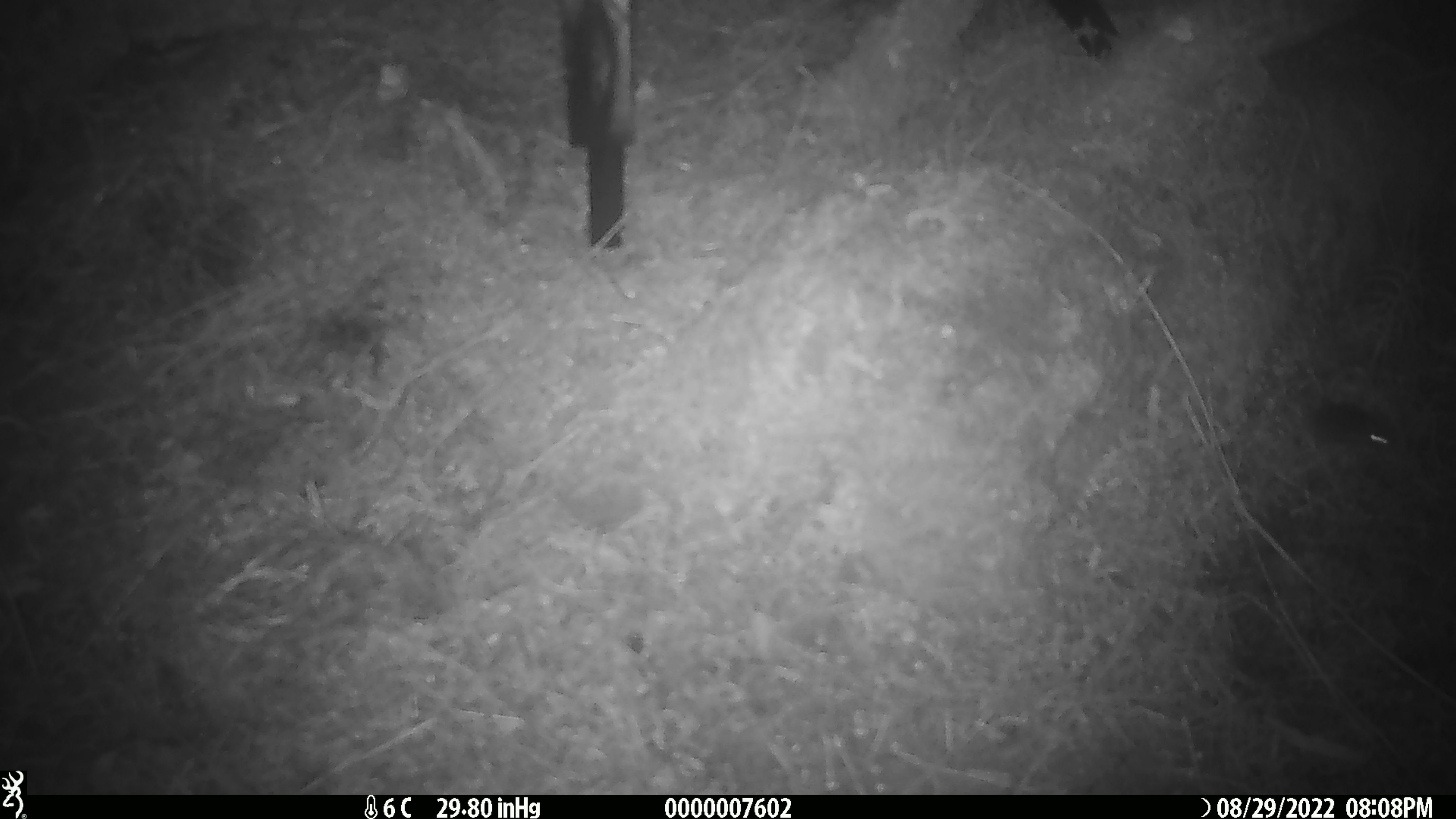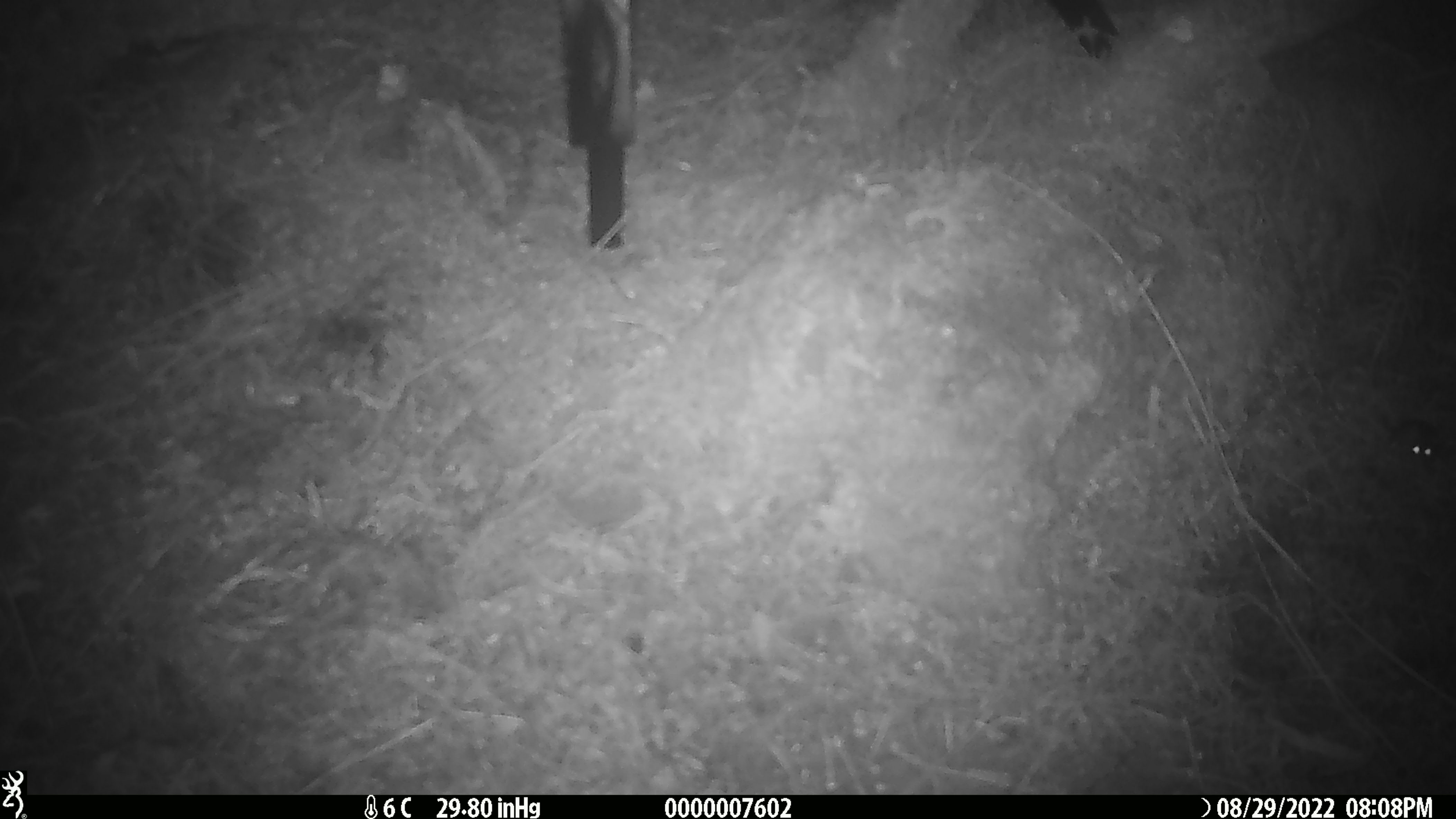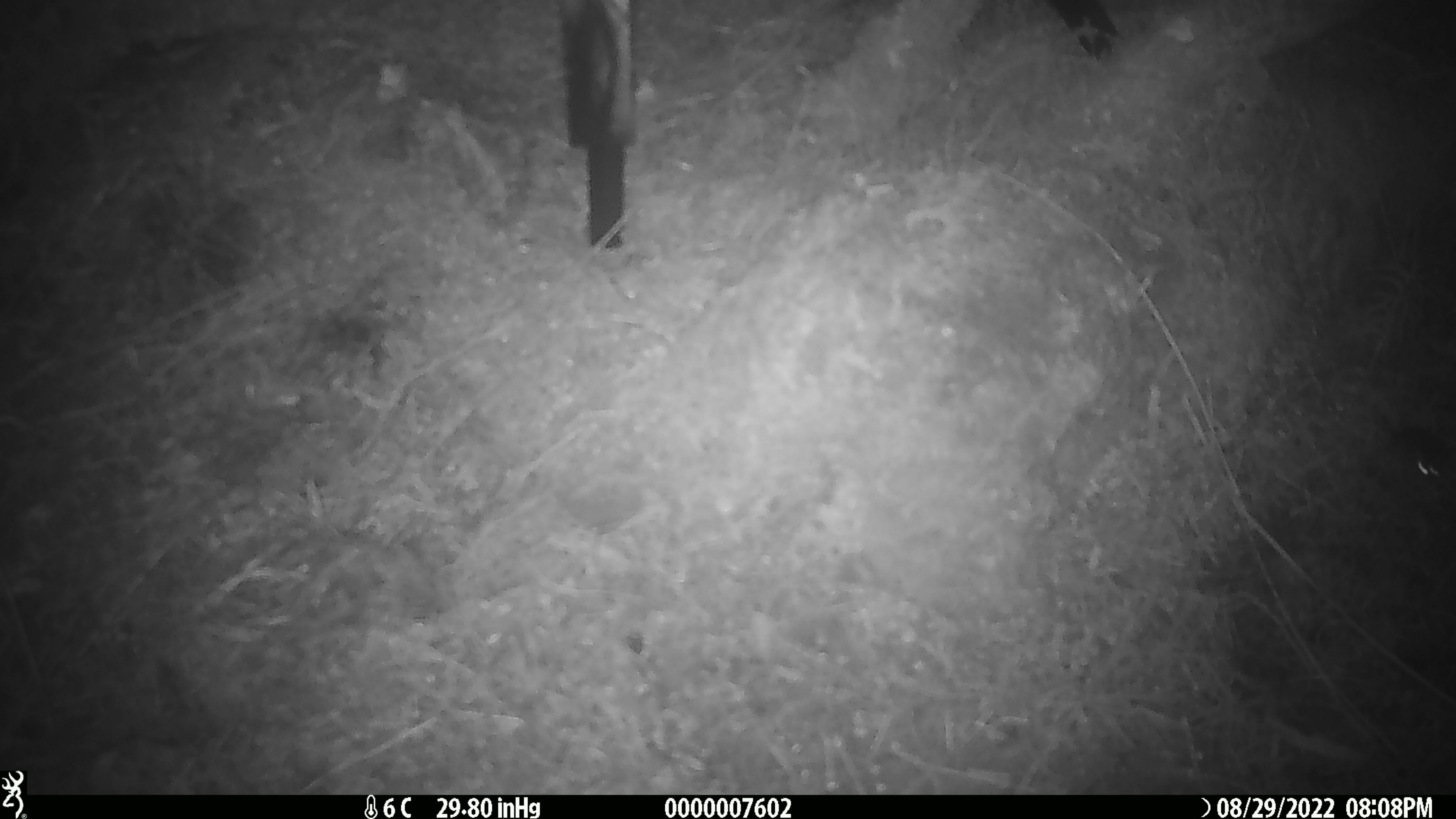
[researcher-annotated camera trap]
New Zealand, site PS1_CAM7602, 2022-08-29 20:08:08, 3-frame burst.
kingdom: Animalia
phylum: Chordata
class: Mammalia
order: Rodentia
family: Muridae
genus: Mus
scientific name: Mus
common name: mouse